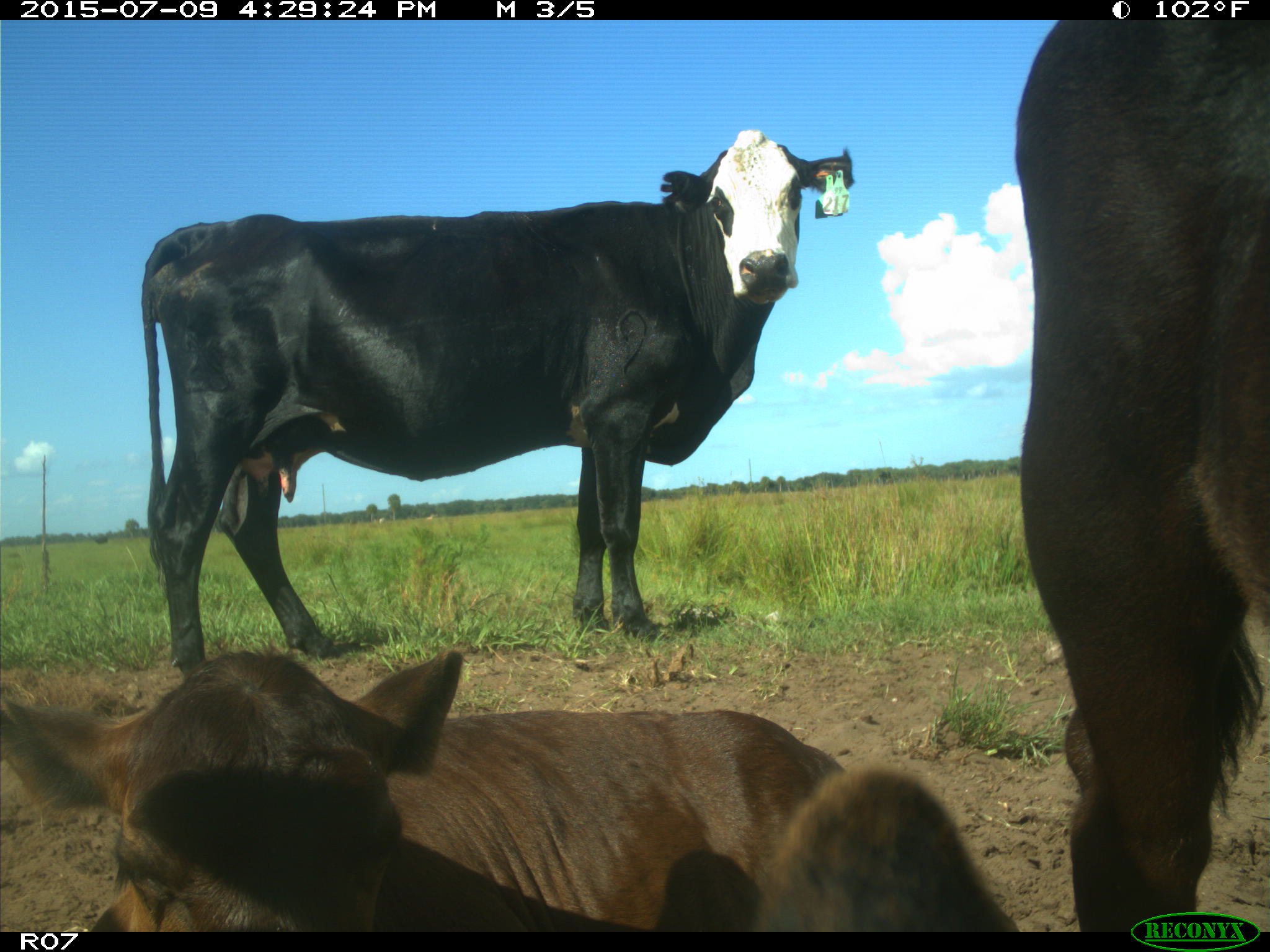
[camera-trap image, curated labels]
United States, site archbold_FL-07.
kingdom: Animalia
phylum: Chordata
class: Mammalia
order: Artiodactyla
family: Bovidae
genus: Bos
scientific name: Bos taurus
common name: domestic cow